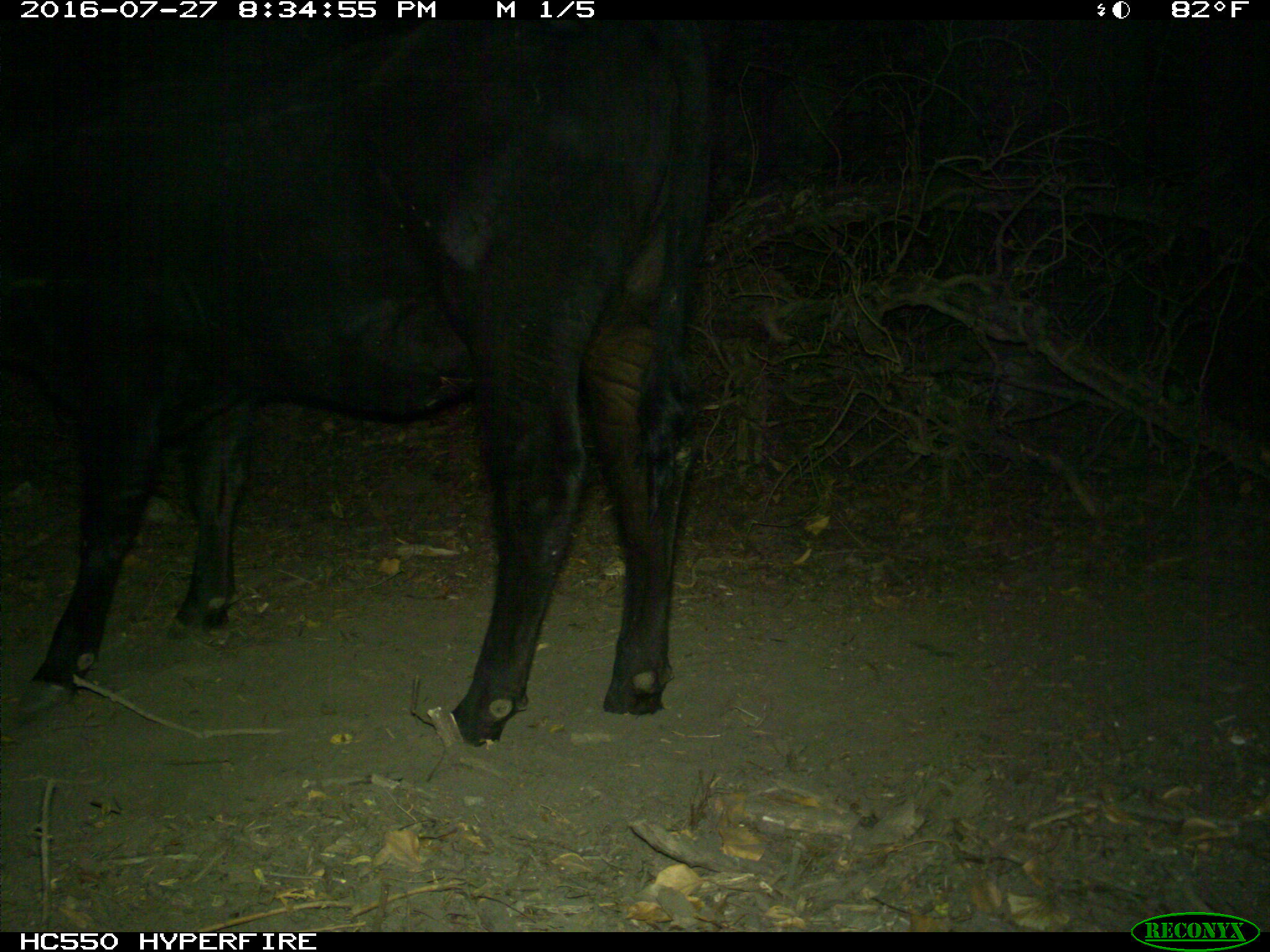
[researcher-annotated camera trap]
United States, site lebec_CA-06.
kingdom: Animalia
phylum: Chordata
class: Mammalia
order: Artiodactyla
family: Bovidae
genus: Bos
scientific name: Bos taurus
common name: domestic cow